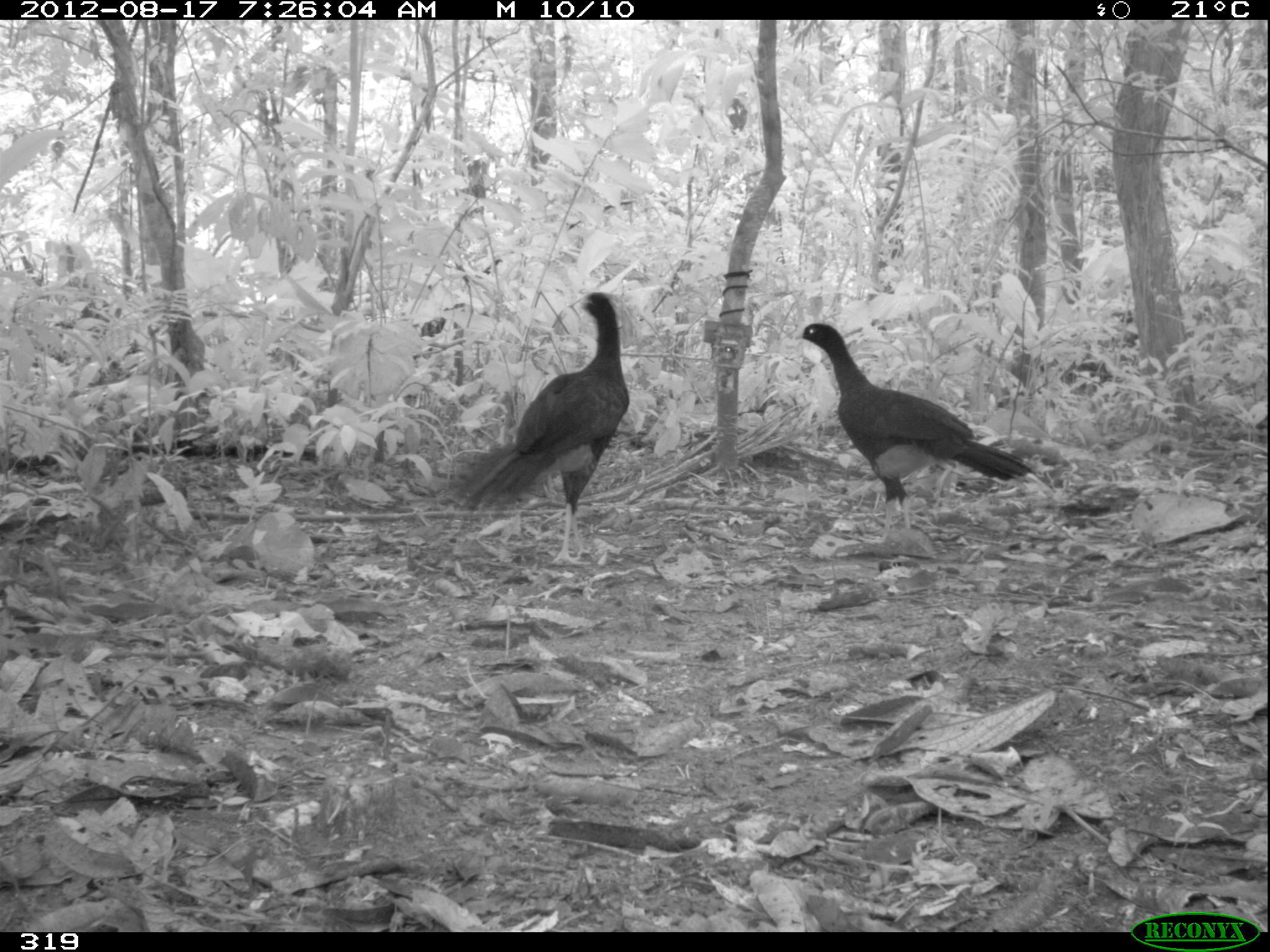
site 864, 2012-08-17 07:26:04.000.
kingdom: Animalia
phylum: Chordata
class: Aves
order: Galliformes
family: Cracidae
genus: Mitu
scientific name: Mitu tuberosum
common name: razor-billed curassow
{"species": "Mitu tuberosum (razor-billed curassow)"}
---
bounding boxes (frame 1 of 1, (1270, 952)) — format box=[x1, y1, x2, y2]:
mitu tuberosum: box=[792, 322, 1039, 544]; box=[431, 291, 630, 566]